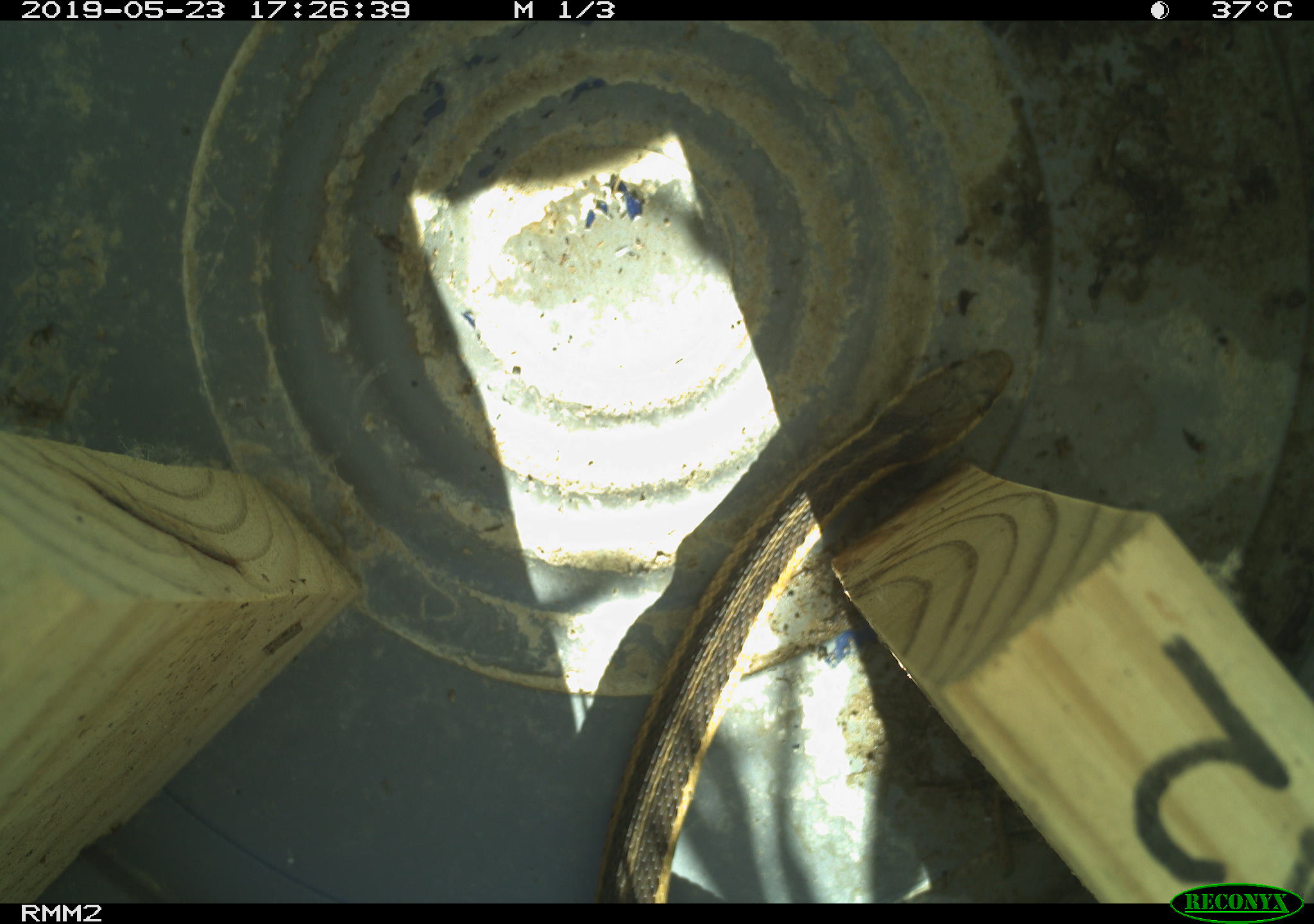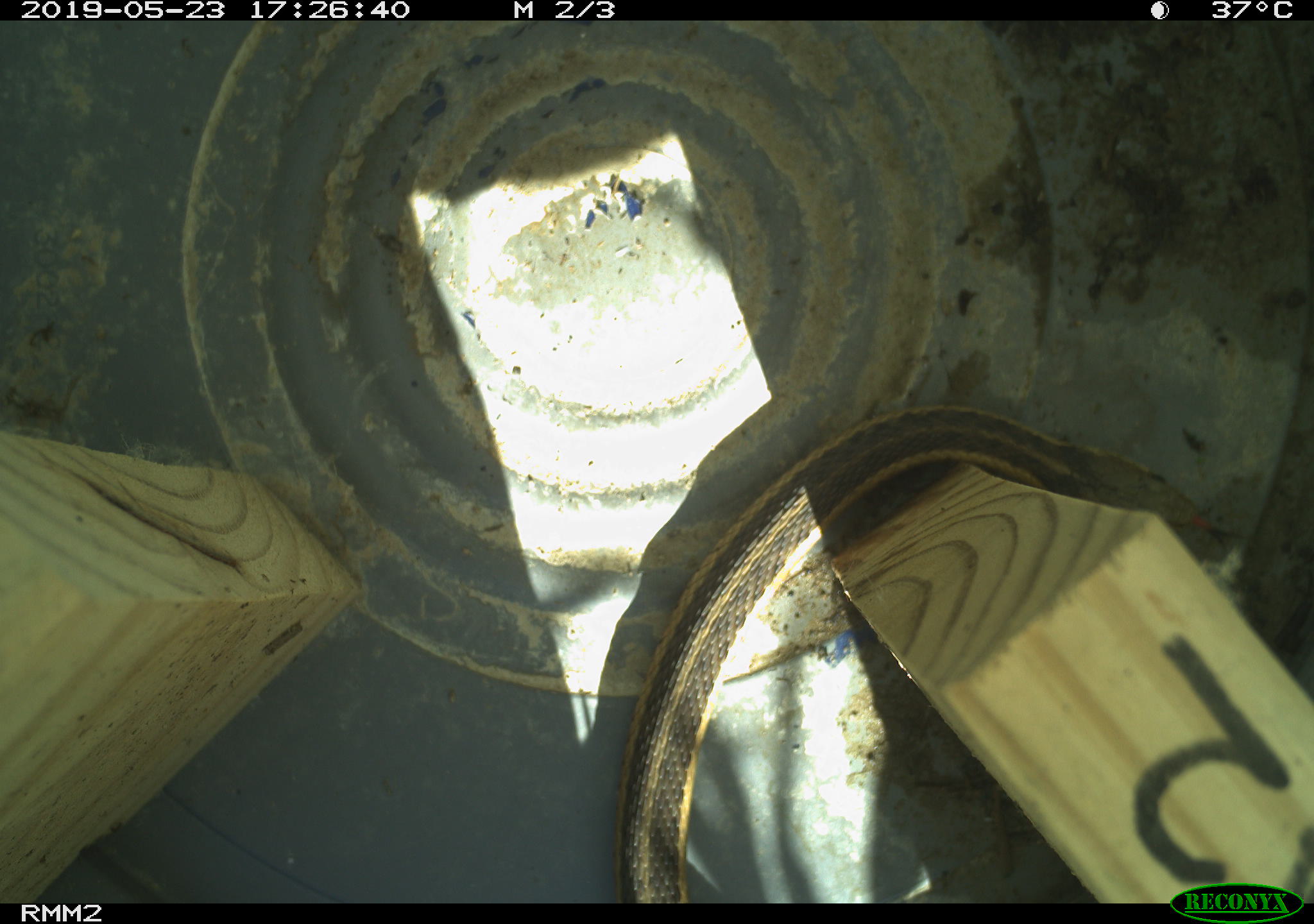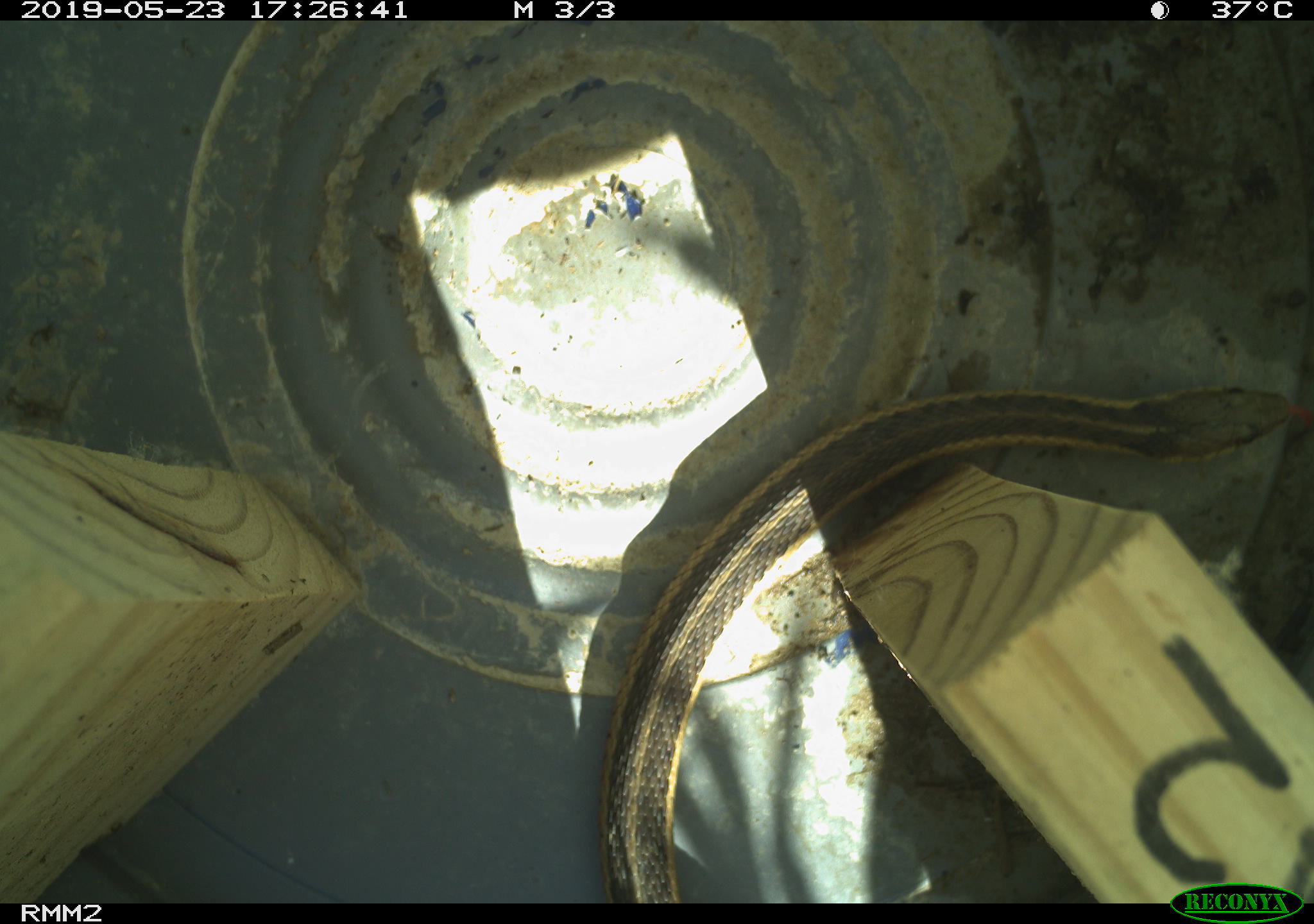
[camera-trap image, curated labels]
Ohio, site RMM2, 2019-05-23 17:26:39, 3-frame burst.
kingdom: Animalia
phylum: Chordata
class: Reptilia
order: Squamata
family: Colubridae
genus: Thamnophis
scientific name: Thamnophis sirtalis sirtalis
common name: eastern gartersnake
Eastern gartersnake (Thamnophis sirtalis sirtalis).